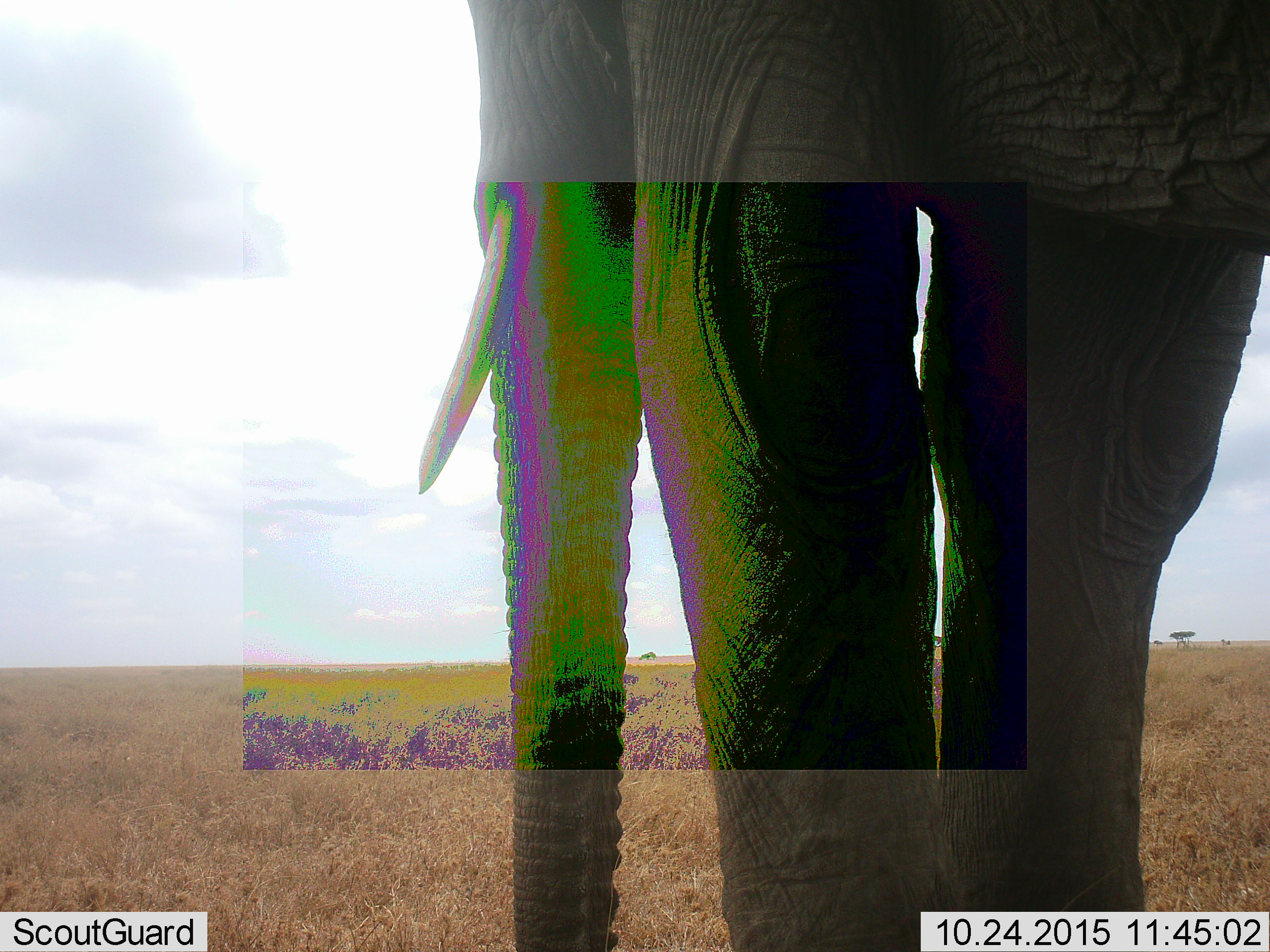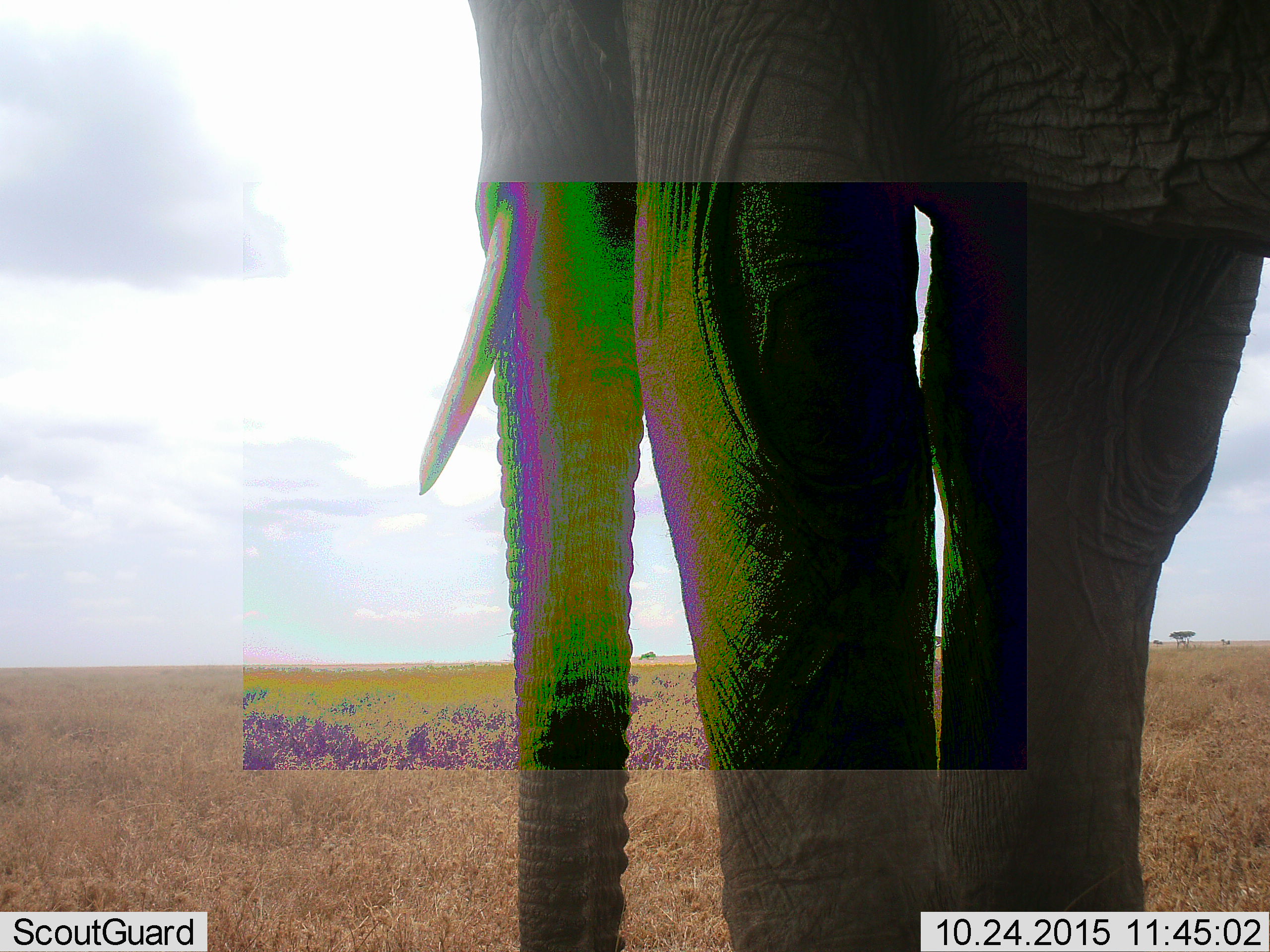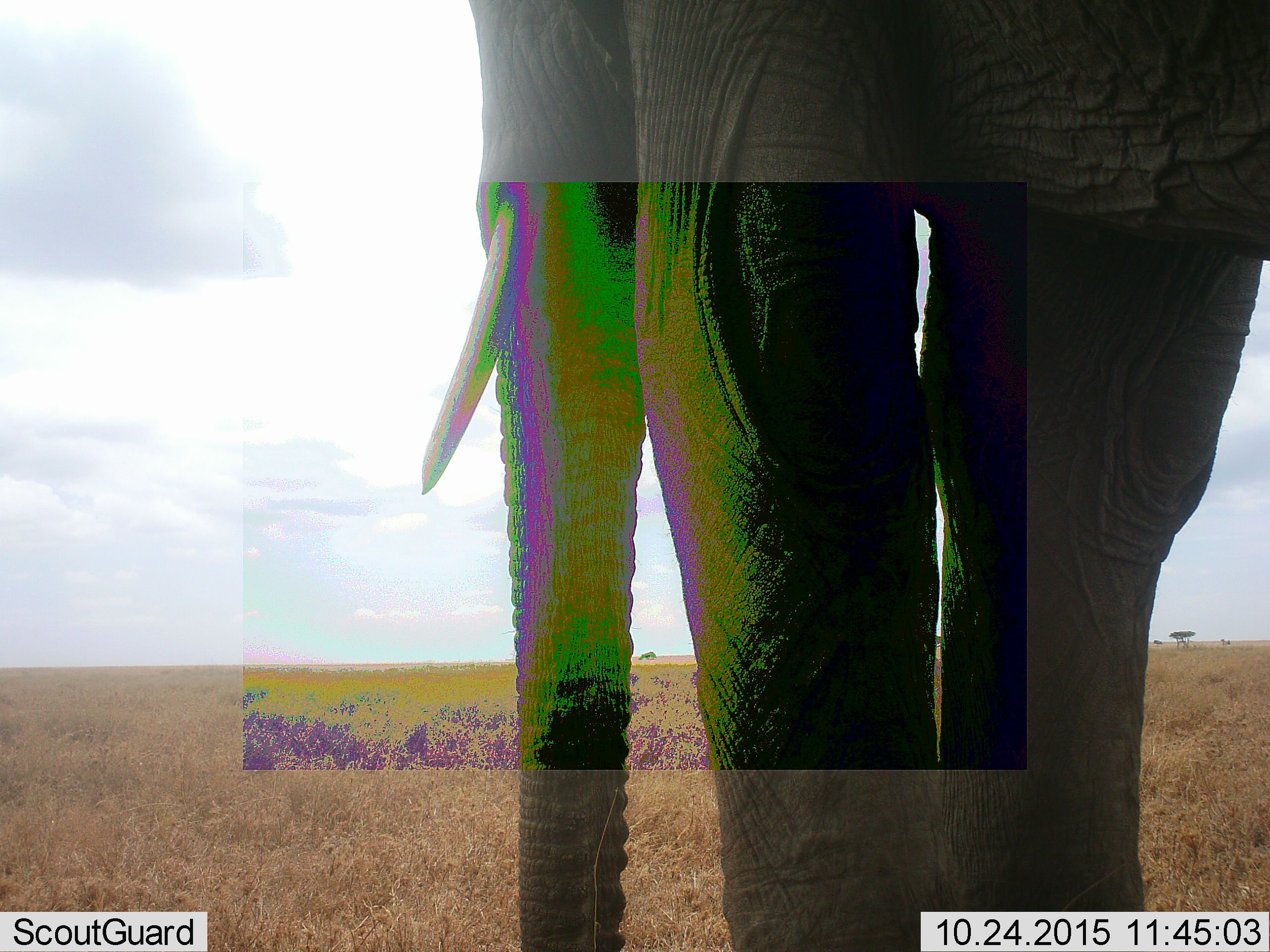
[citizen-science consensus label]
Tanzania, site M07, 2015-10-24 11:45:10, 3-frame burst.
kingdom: Animalia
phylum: Chordata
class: Mammalia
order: Proboscidea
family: Elephantidae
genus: Loxodonta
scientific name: Loxodonta africana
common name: african bush elephant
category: elephant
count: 1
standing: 70%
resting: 0%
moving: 30%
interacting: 0%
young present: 0%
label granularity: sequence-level